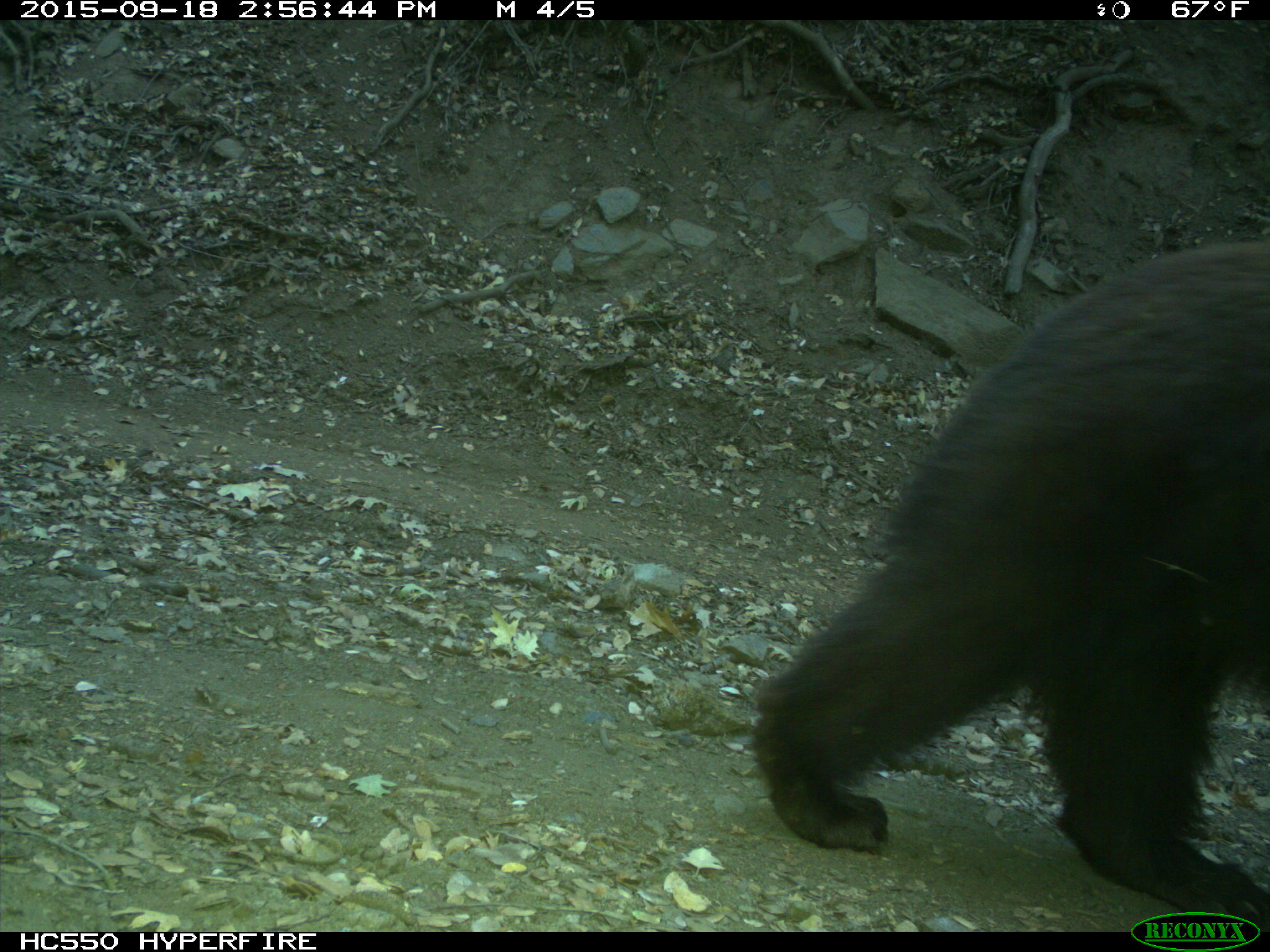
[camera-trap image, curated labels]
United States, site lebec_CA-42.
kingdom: Animalia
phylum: Chordata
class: Mammalia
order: Carnivora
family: Ursidae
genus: Ursus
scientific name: Ursus americanus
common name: american black bear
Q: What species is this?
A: Ursus americanus (american black bear).